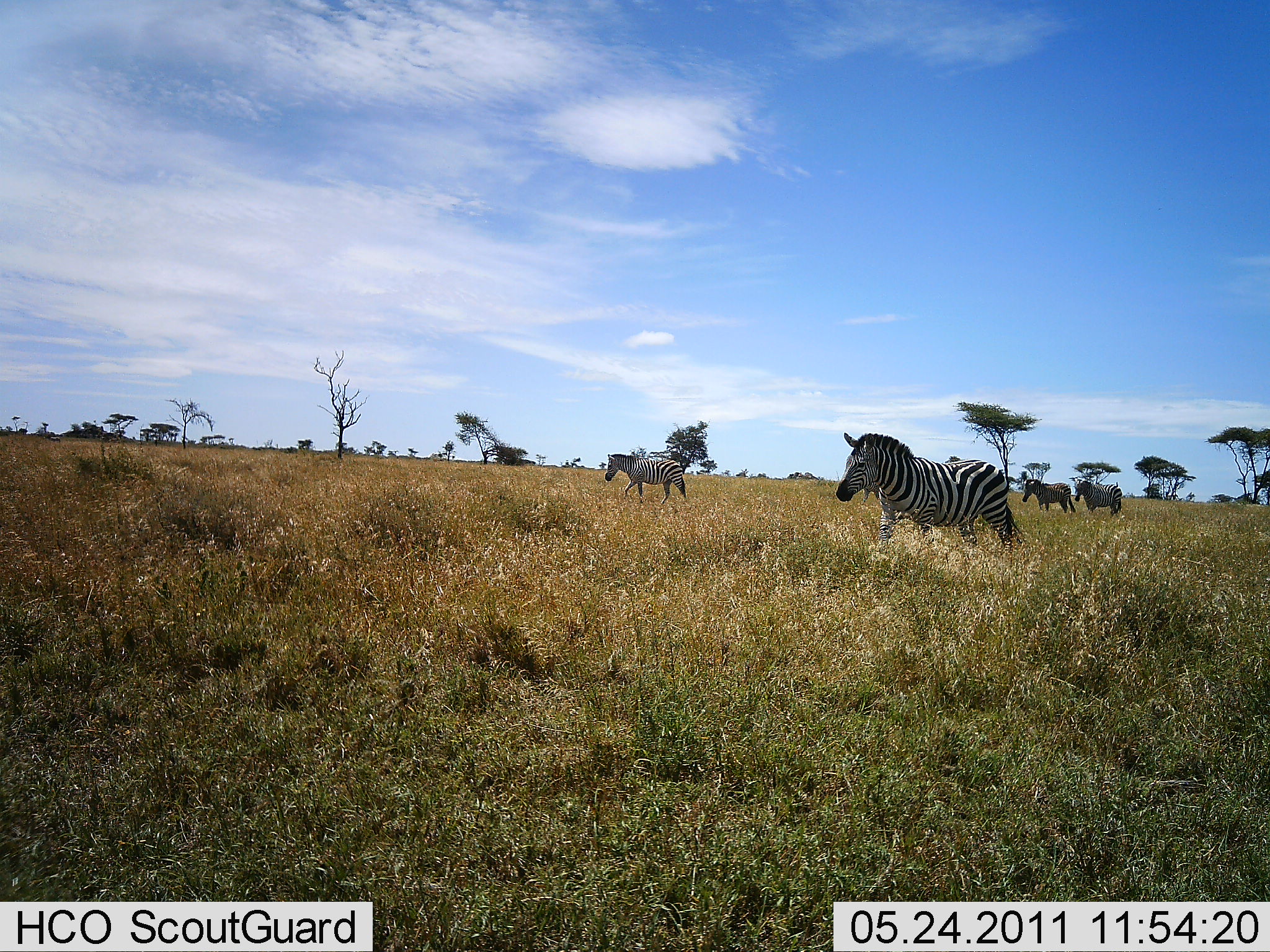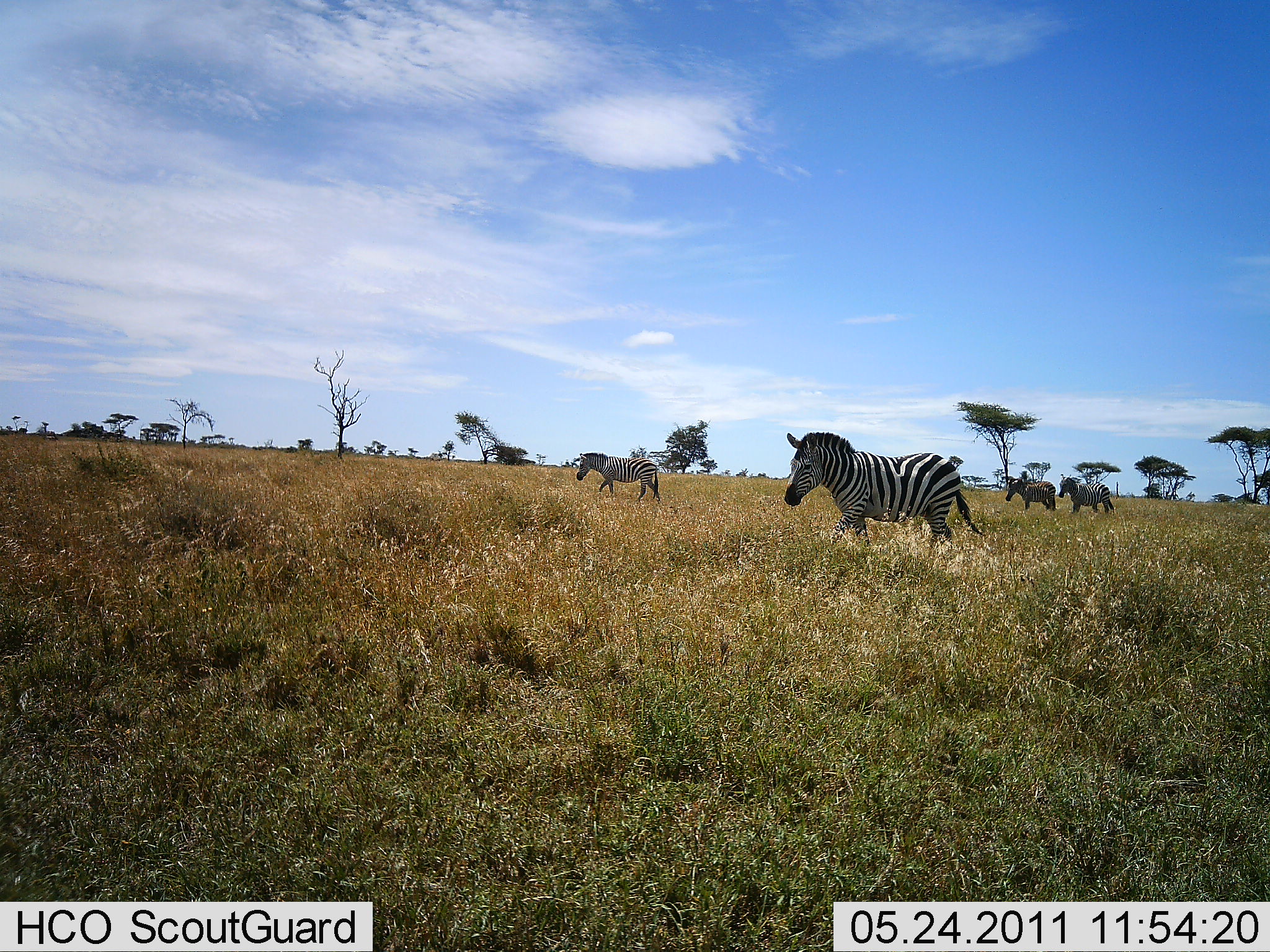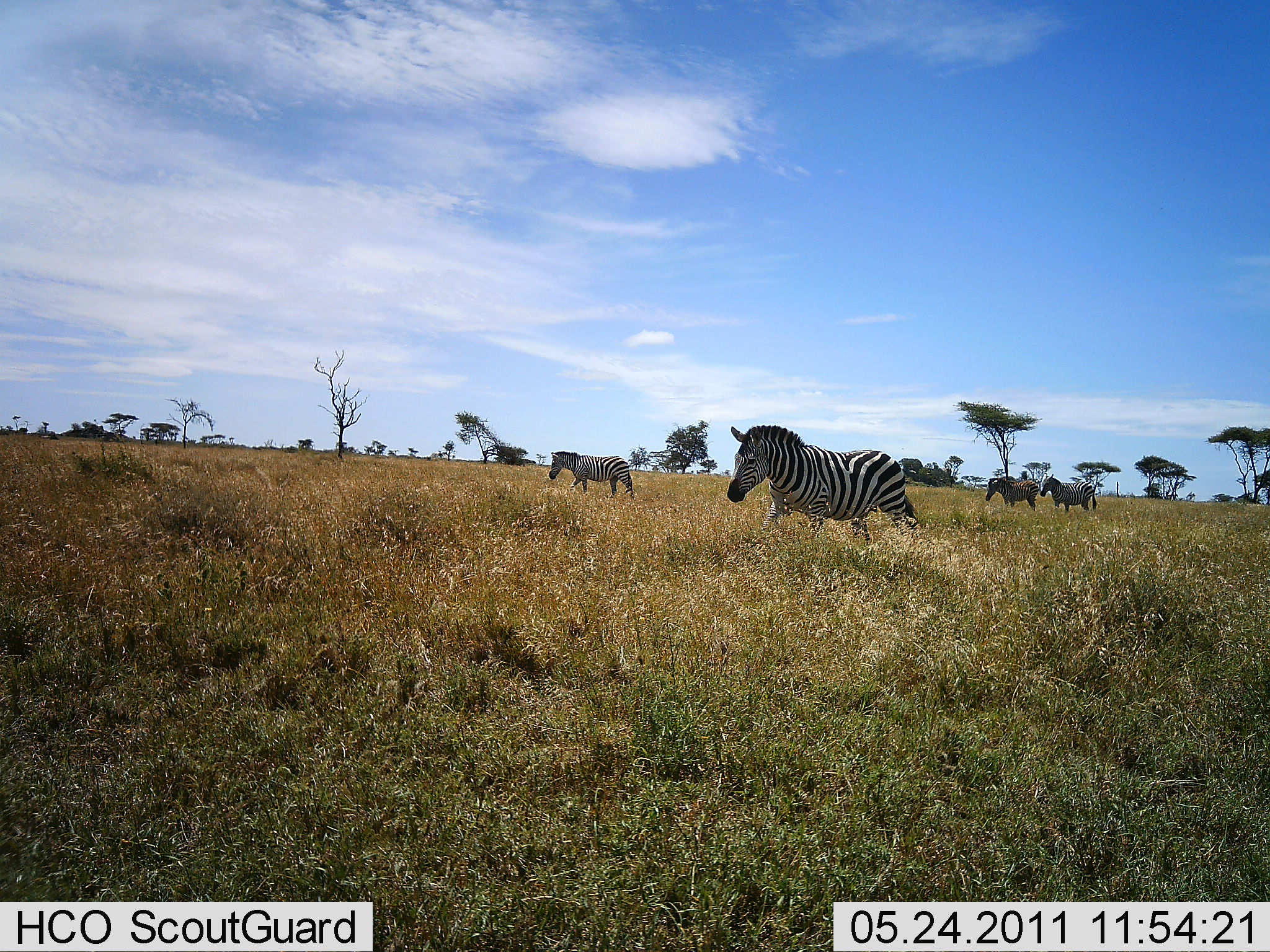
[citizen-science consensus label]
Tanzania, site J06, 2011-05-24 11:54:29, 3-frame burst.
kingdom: Animalia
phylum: Chordata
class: Mammalia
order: Perissodactyla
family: Equidae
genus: Equus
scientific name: Equus quagga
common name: plains zebra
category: zebra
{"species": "zebra (plains zebra) (Equus quagga)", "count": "4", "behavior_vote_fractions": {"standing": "12%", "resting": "0%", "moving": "100%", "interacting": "0%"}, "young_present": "0%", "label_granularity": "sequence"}